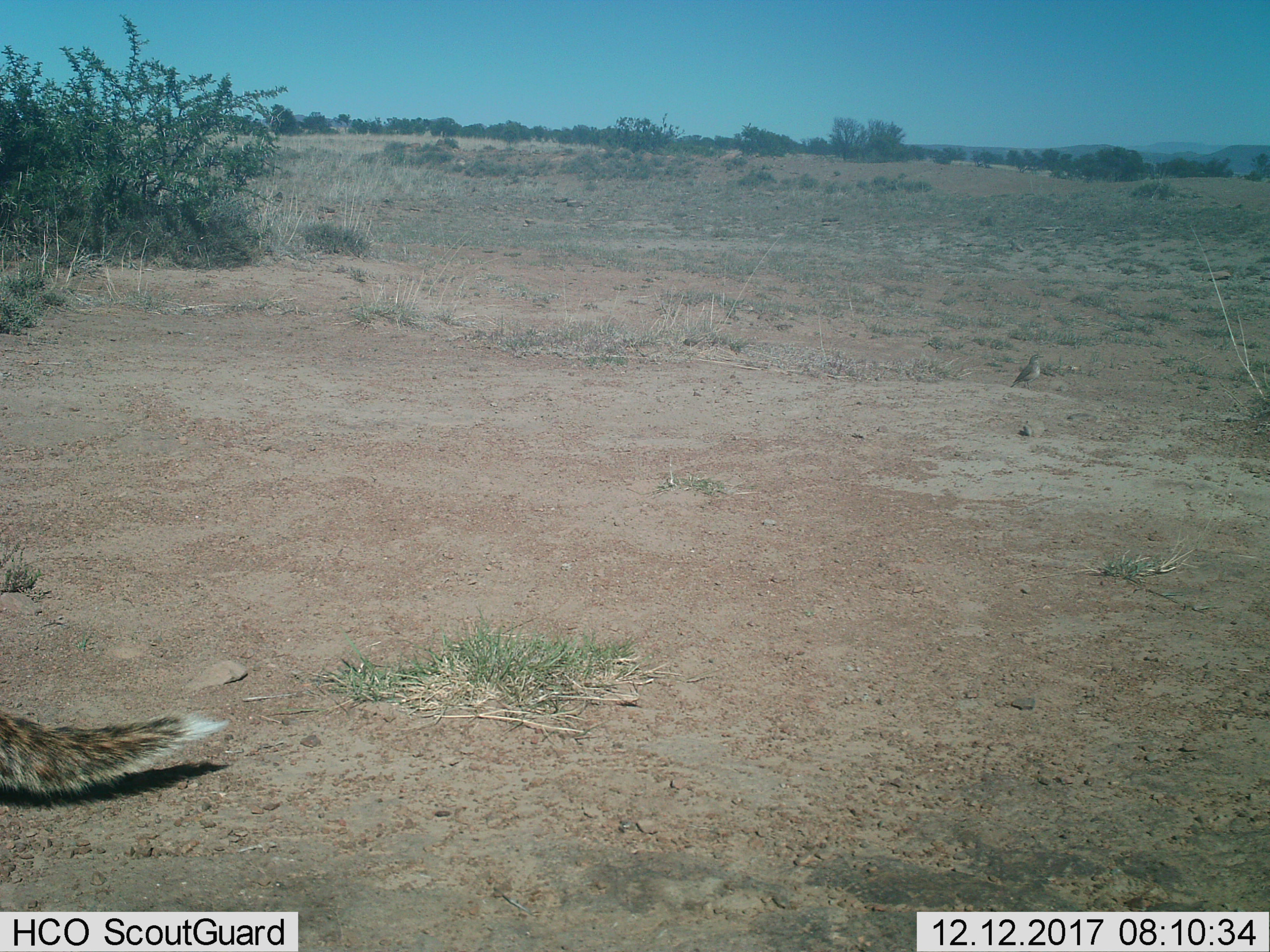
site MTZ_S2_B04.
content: unidentified animal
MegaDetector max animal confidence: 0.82